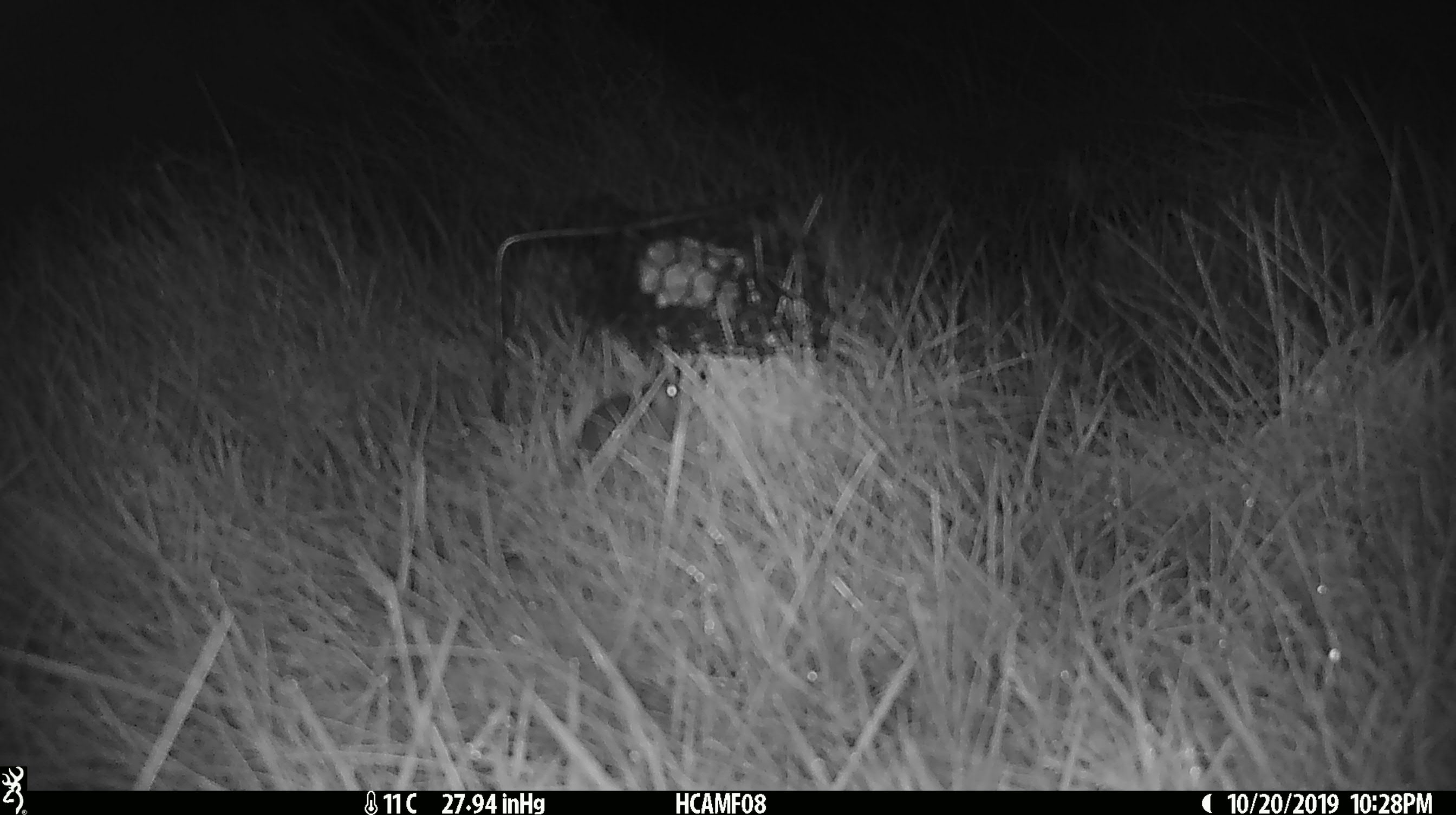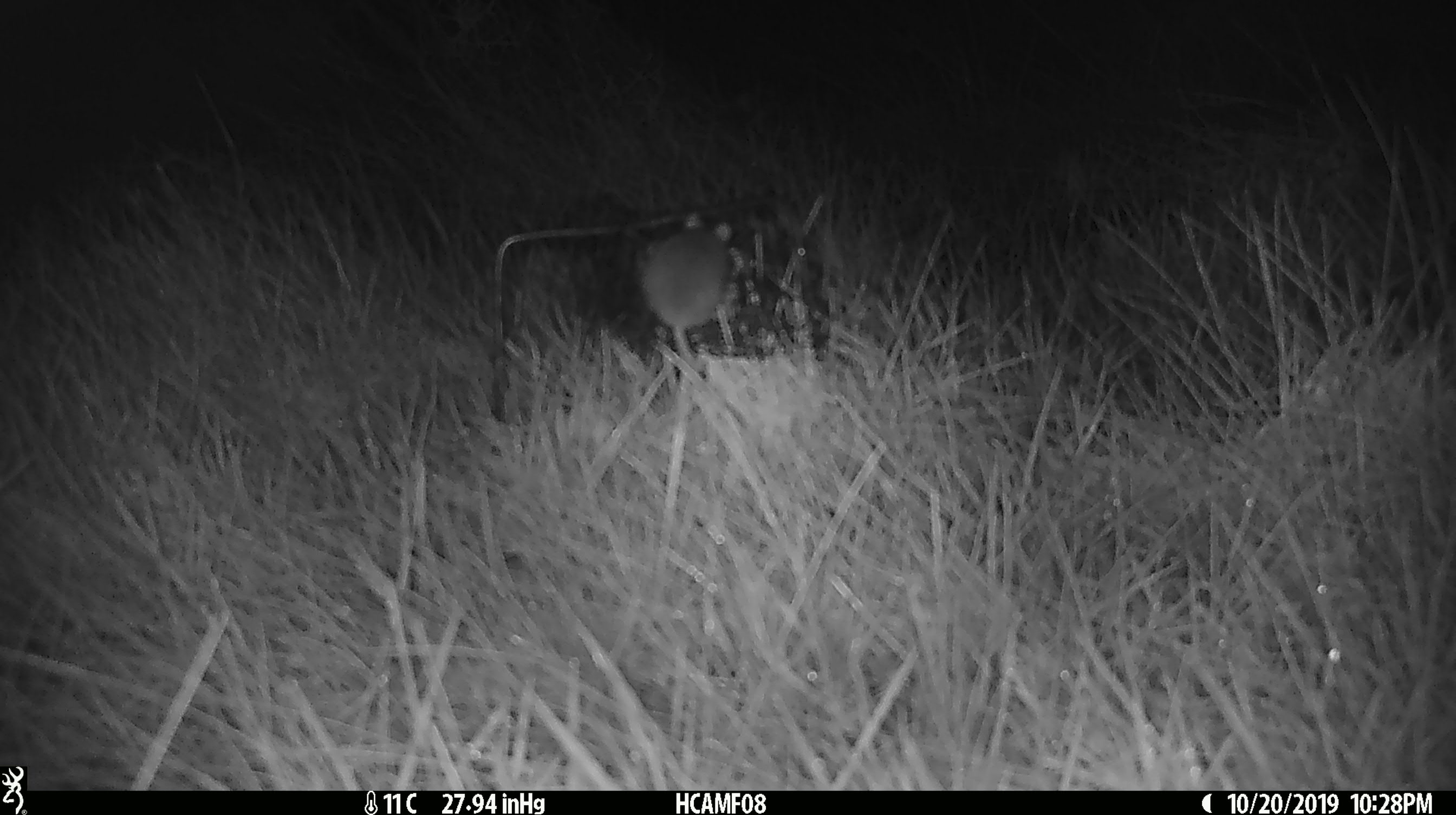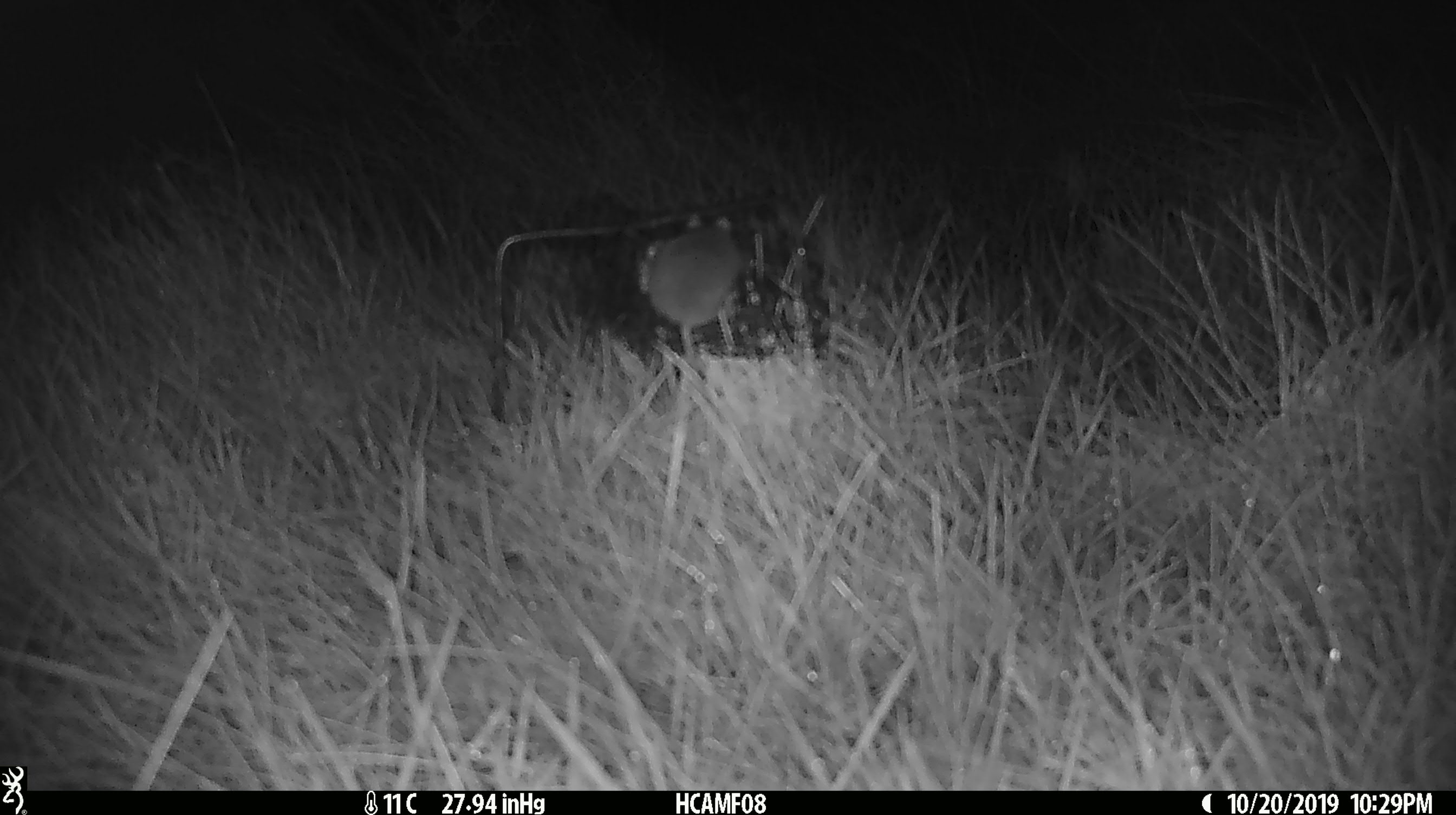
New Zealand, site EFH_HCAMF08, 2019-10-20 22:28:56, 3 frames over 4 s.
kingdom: Animalia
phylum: Chordata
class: Mammalia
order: Rodentia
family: Muridae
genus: Mus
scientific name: Mus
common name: mouse